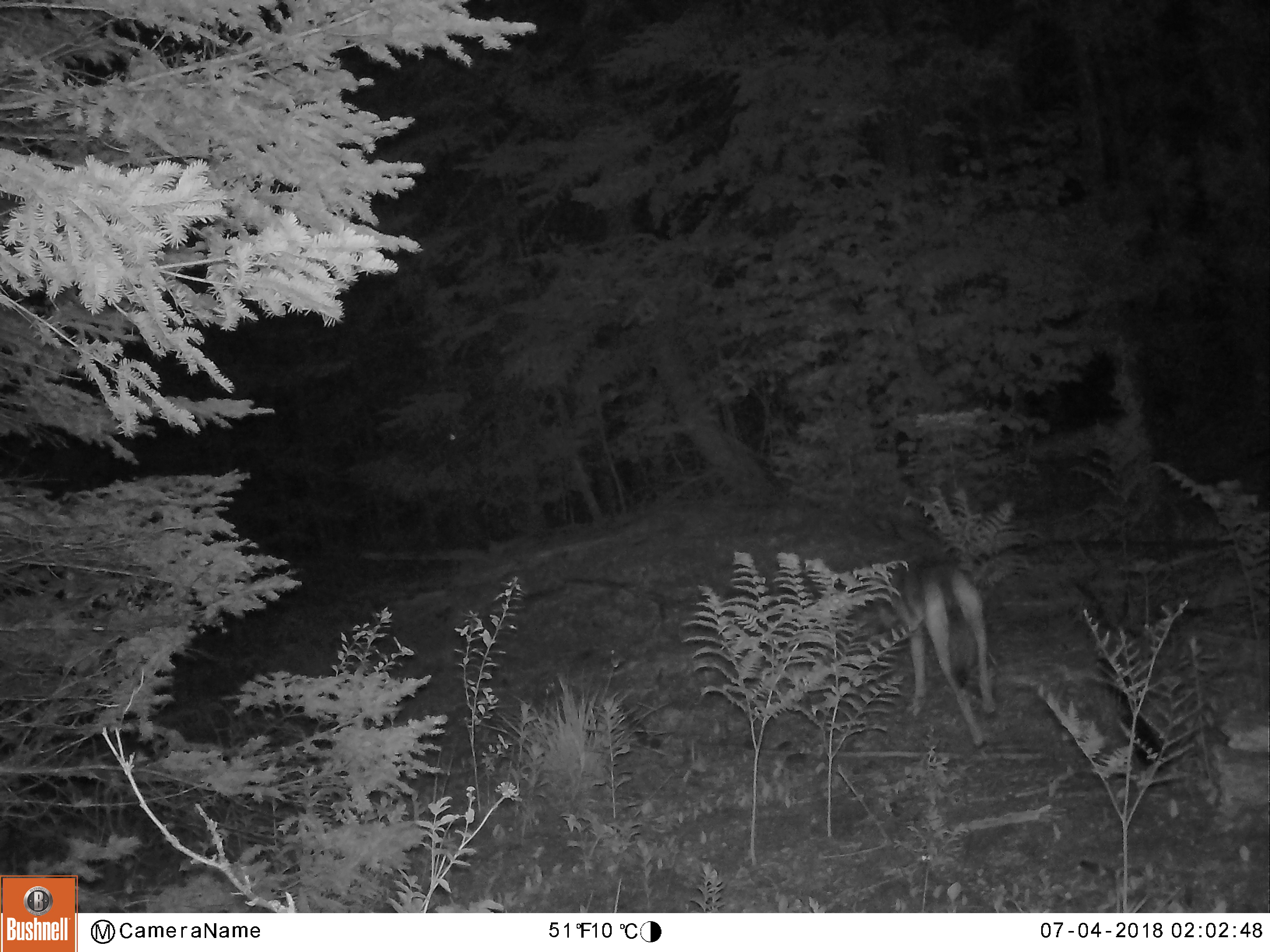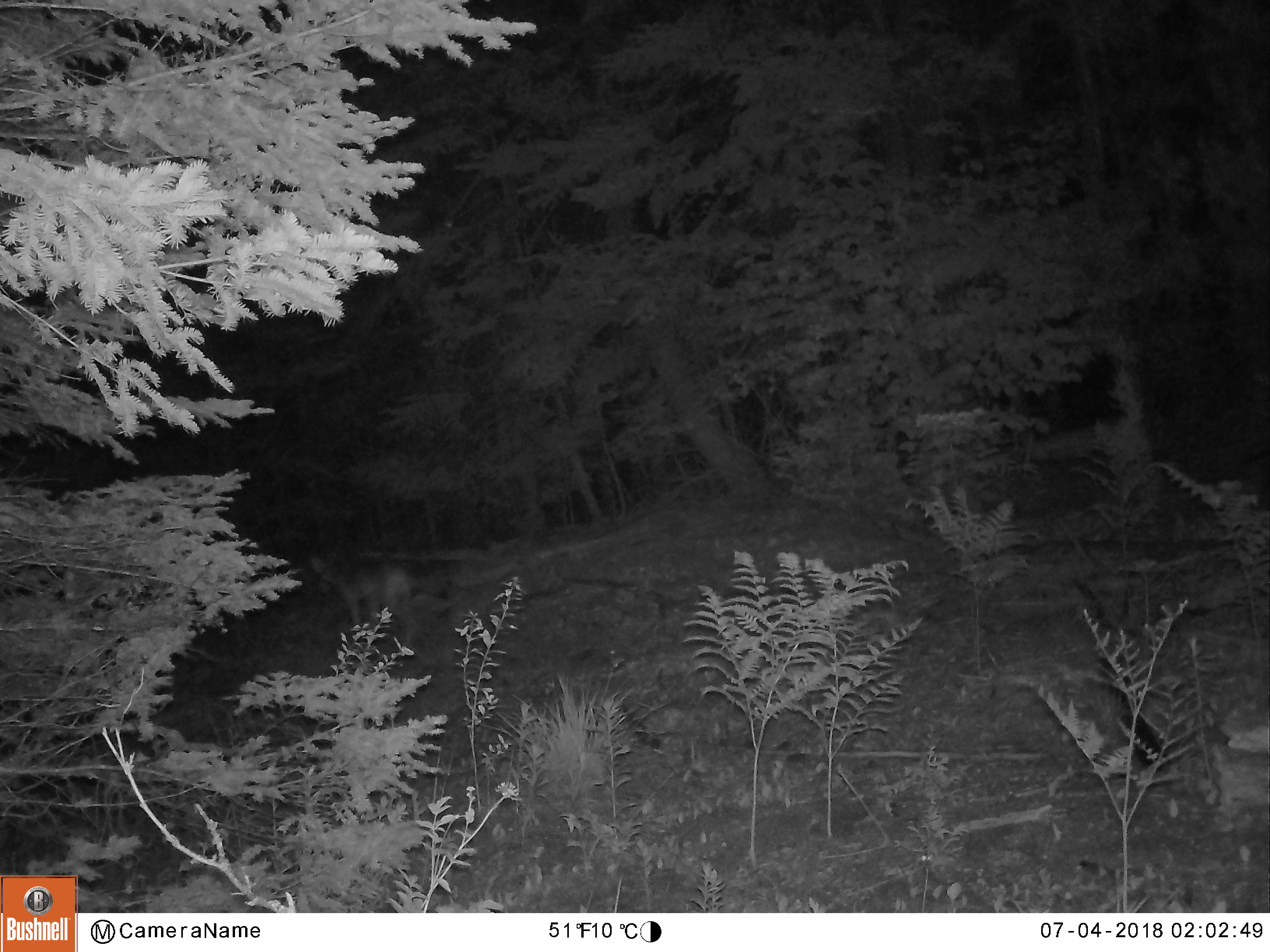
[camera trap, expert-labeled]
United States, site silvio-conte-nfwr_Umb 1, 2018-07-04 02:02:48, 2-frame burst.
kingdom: Animalia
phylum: Chordata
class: Mammalia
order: Carnivora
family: Canidae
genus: Canis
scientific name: Canis latrans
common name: coyote